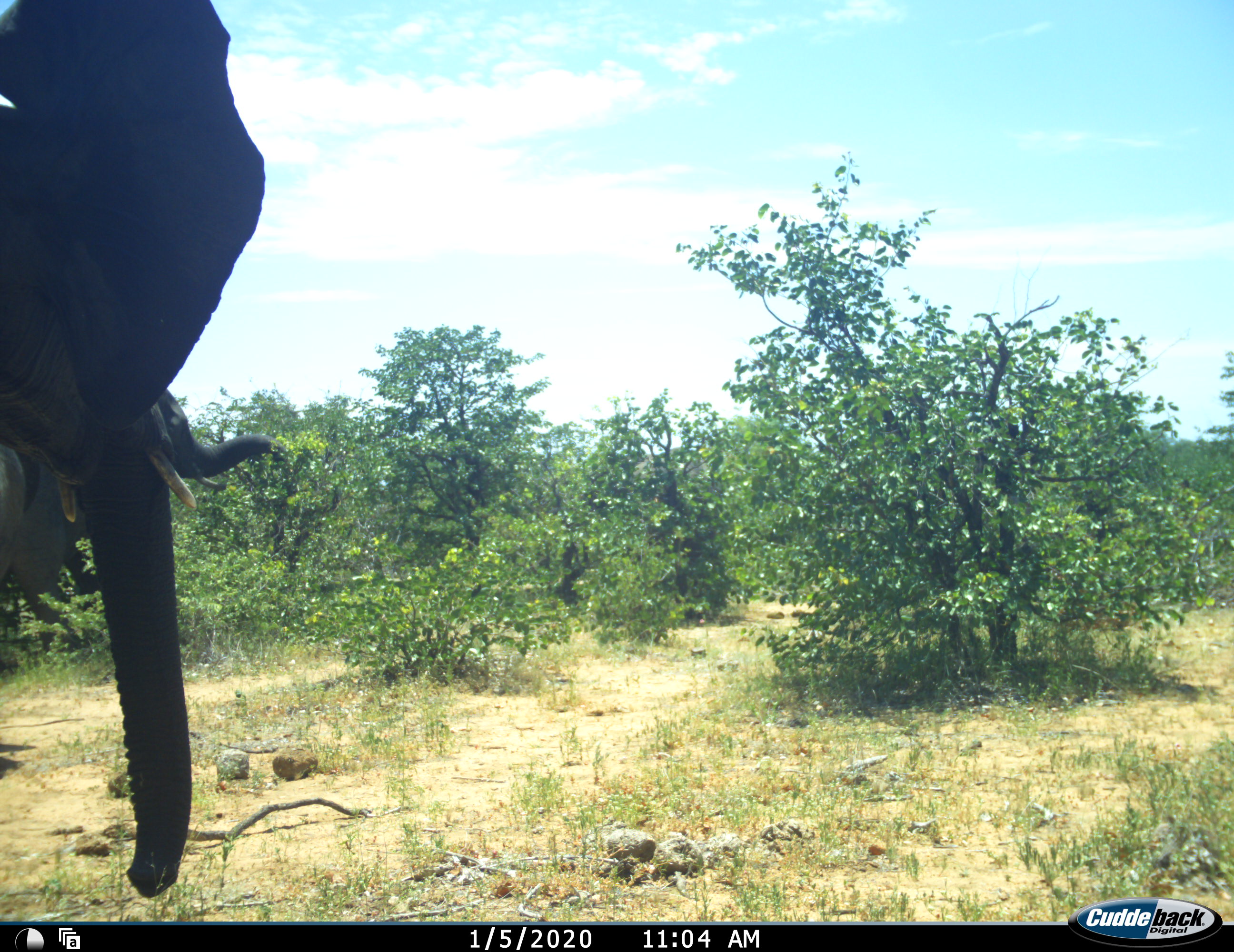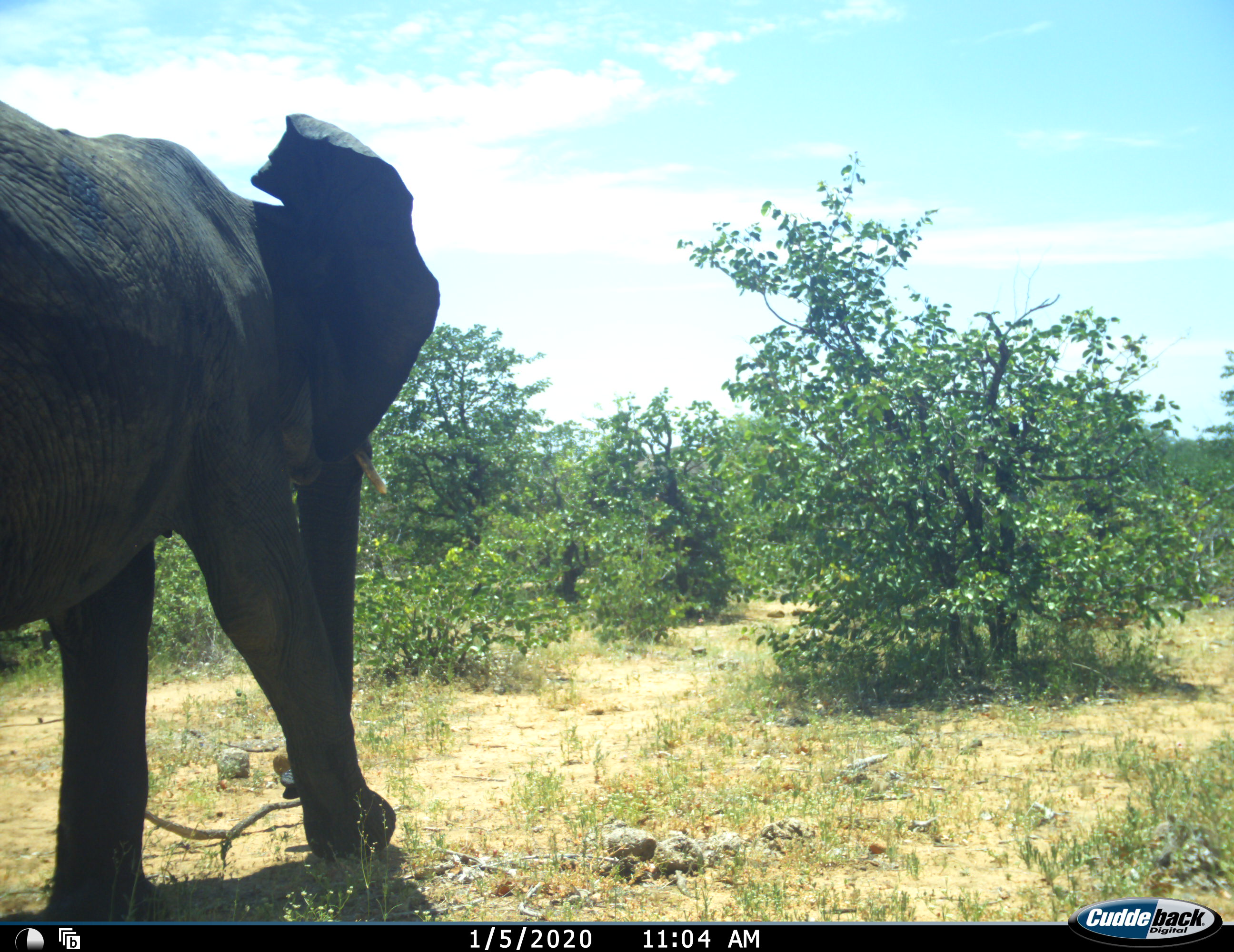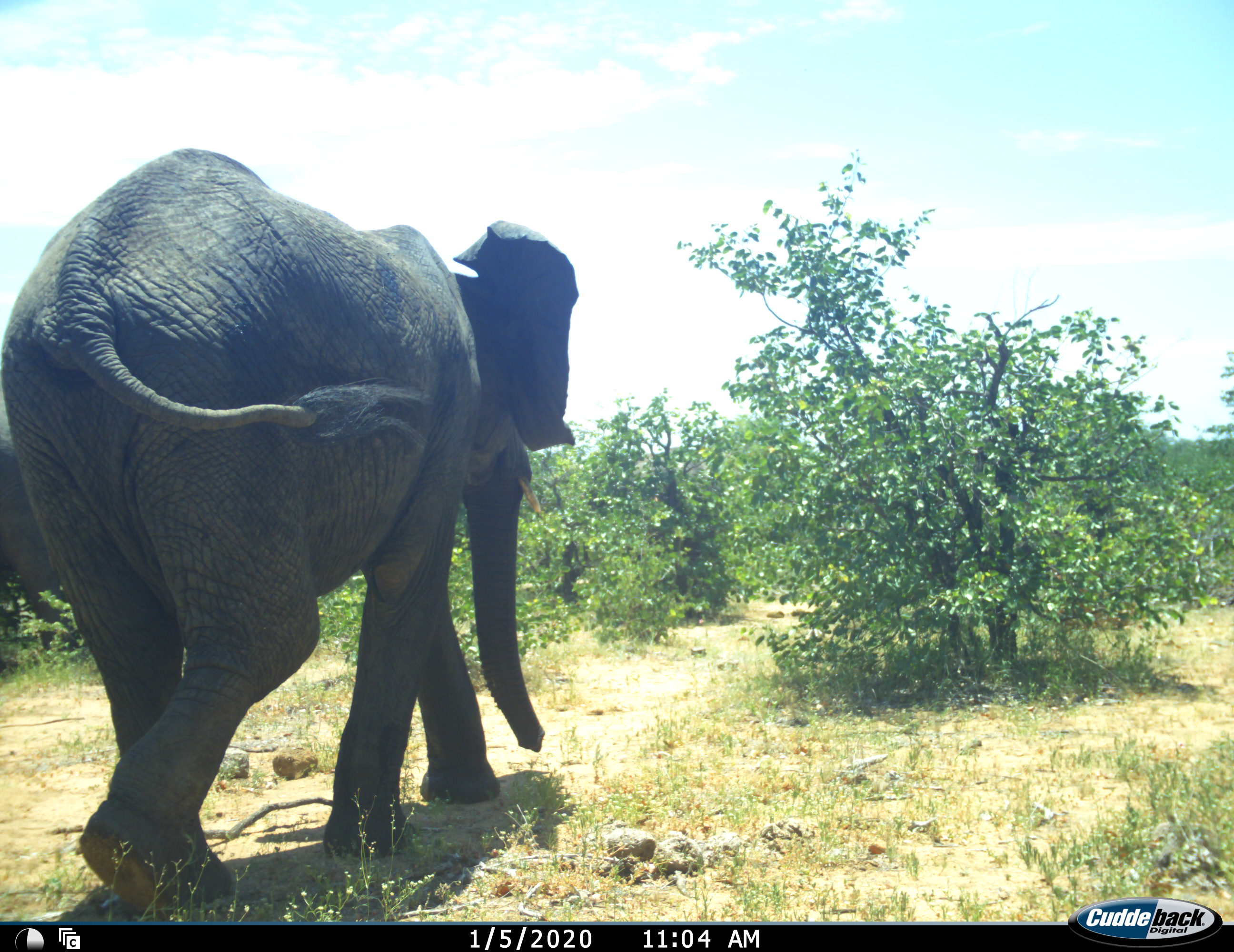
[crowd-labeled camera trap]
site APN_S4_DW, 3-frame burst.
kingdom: Animalia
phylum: Chordata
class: Mammalia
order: Proboscidea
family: Elephantidae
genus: Loxodonta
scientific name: Loxodonta africana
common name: african bush elephant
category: elephant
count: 1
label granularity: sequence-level